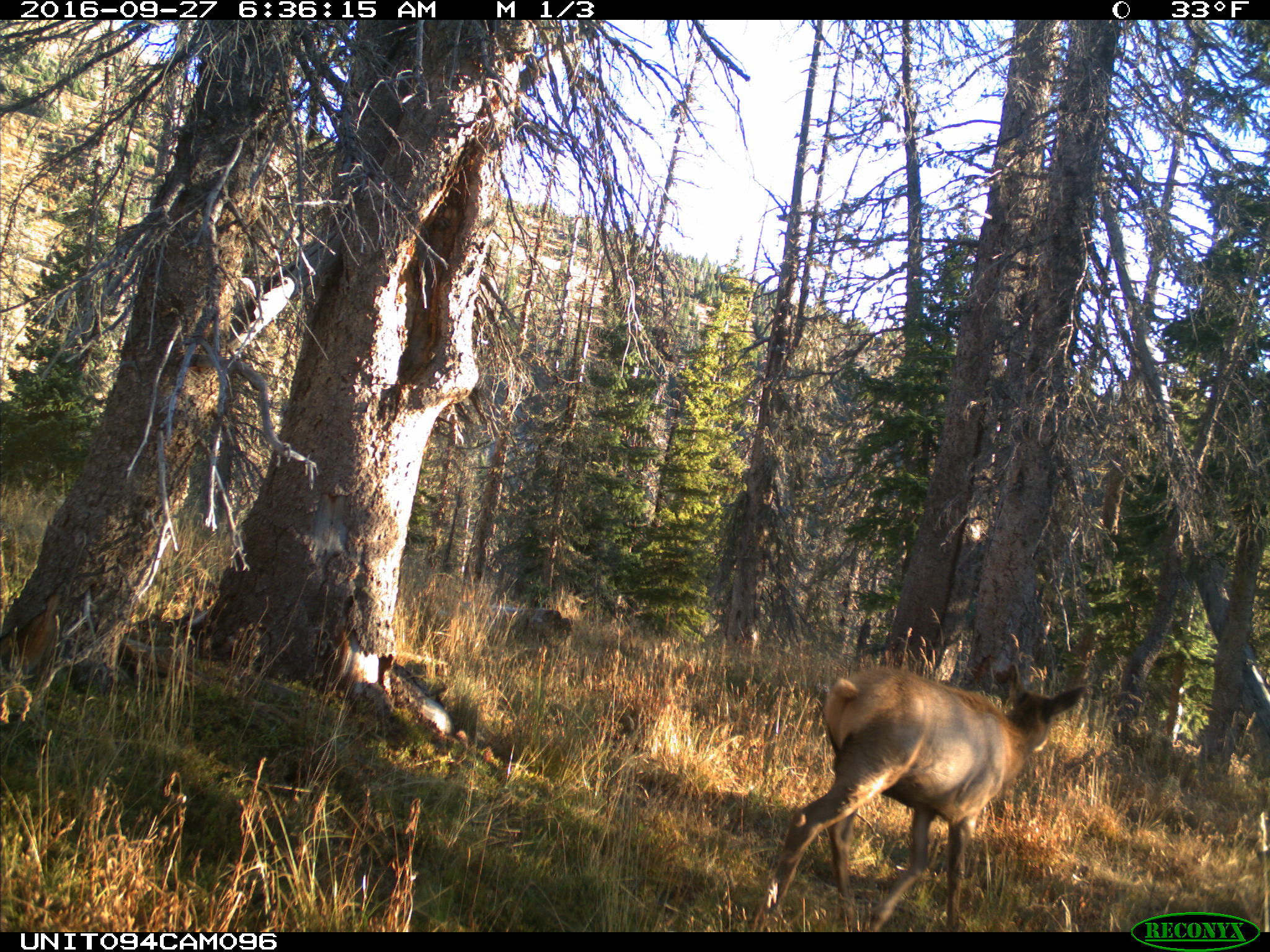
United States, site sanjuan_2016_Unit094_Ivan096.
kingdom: Animalia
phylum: Chordata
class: Mammalia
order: Artiodactyla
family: Cervidae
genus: Cervus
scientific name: Cervus elaphus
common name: red deer